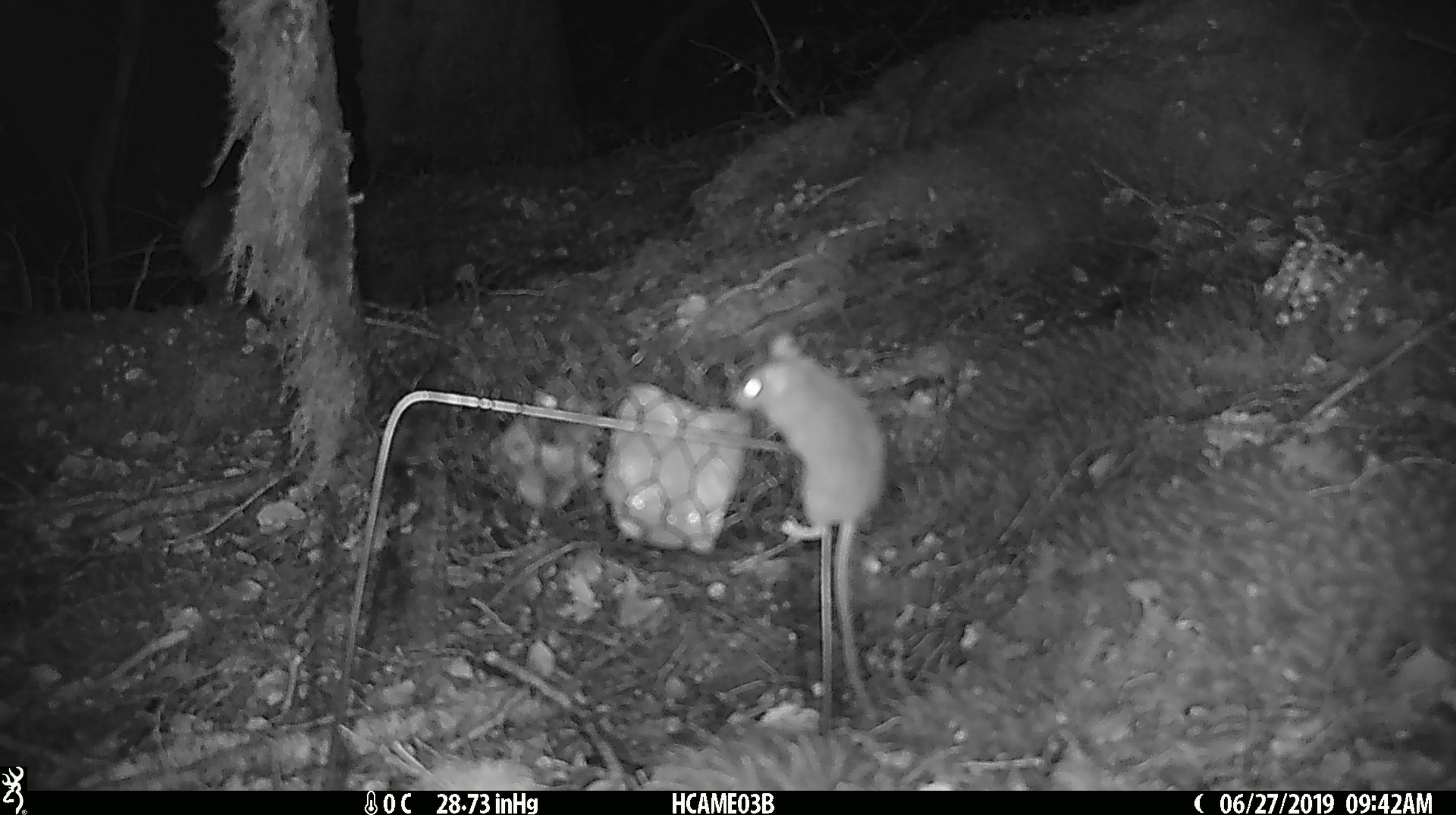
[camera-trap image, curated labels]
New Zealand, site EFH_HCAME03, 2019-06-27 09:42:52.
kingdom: Animalia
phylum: Chordata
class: Mammalia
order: Rodentia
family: Muridae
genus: Mus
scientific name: Mus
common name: mouse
Mouse (Mus).